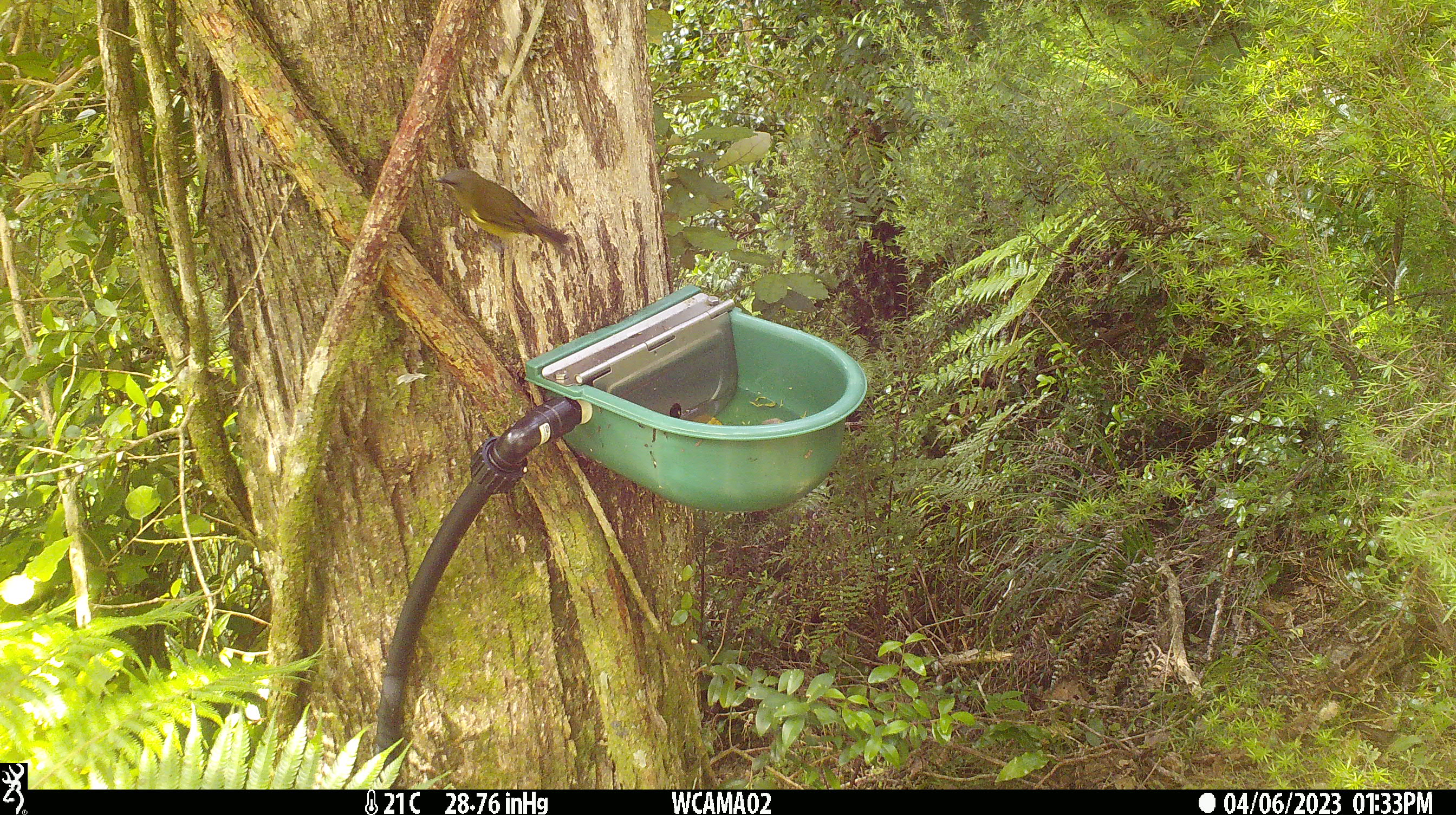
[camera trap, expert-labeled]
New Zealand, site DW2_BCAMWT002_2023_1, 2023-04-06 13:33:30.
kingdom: Animalia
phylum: Chordata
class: Aves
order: Passeriformes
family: Meliphagidae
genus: Anthornis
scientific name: Anthornis melanura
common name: new zealand bellbird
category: bellbird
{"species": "bellbird (new zealand bellbird) (Anthornis melanura)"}